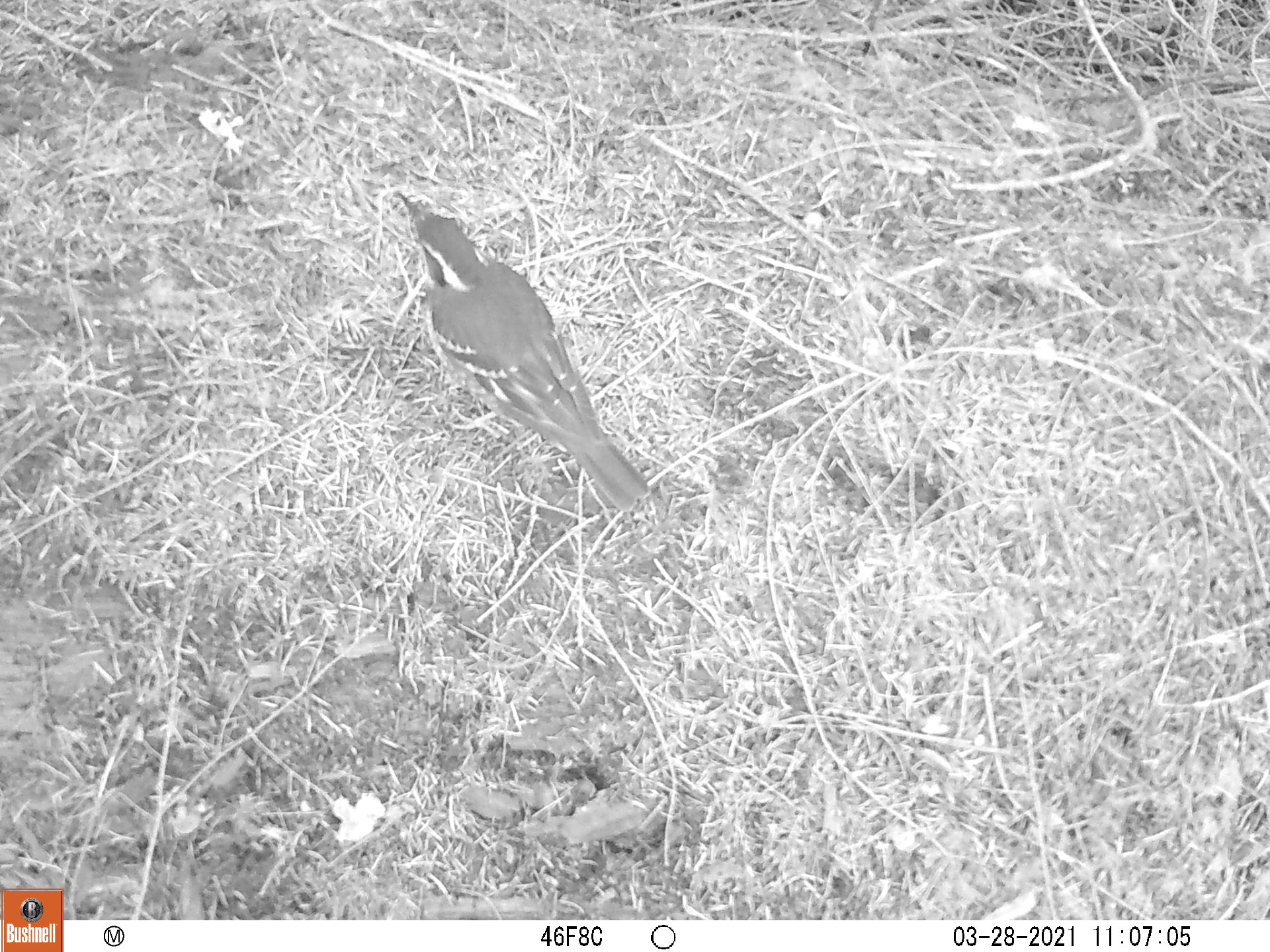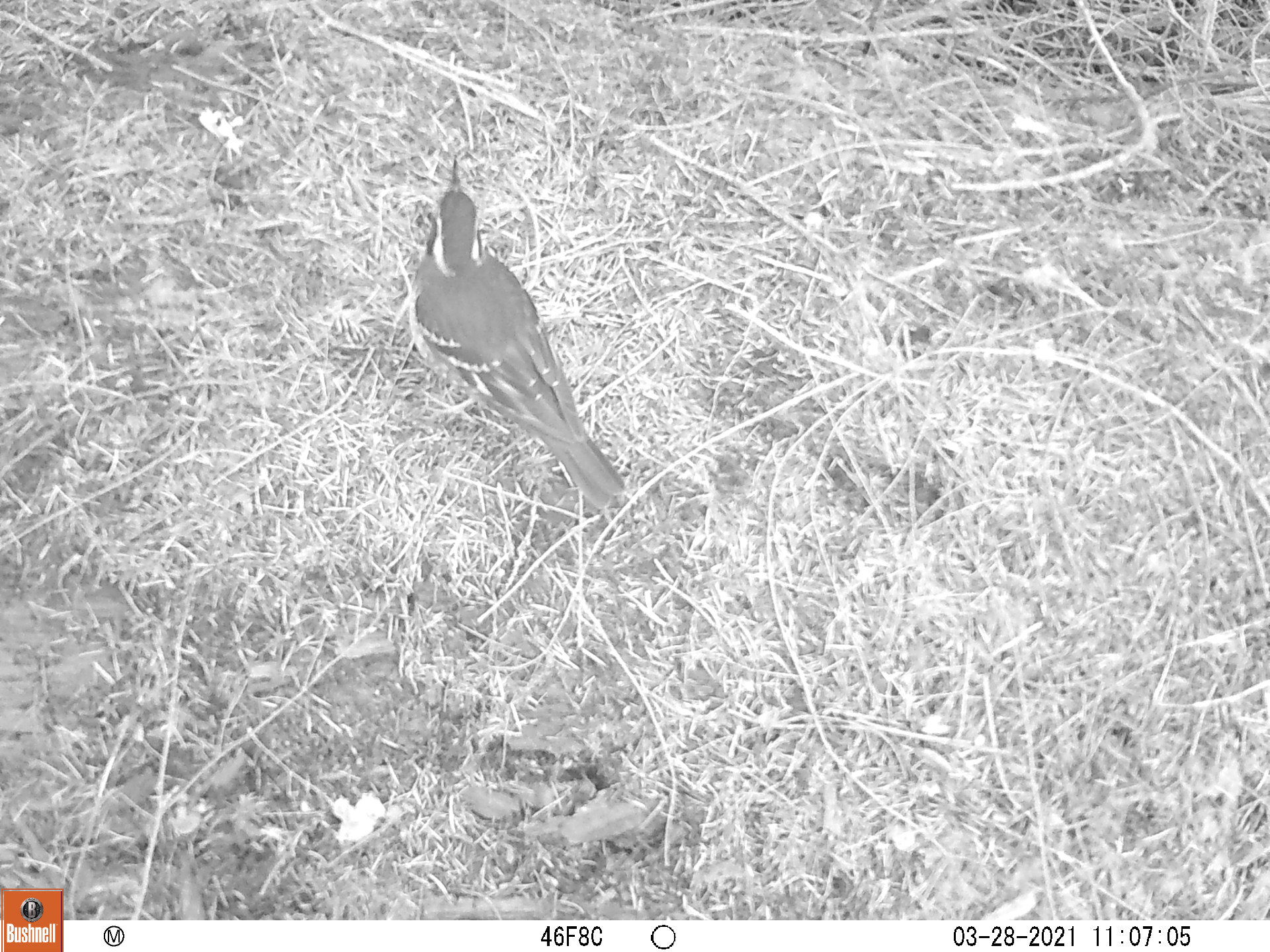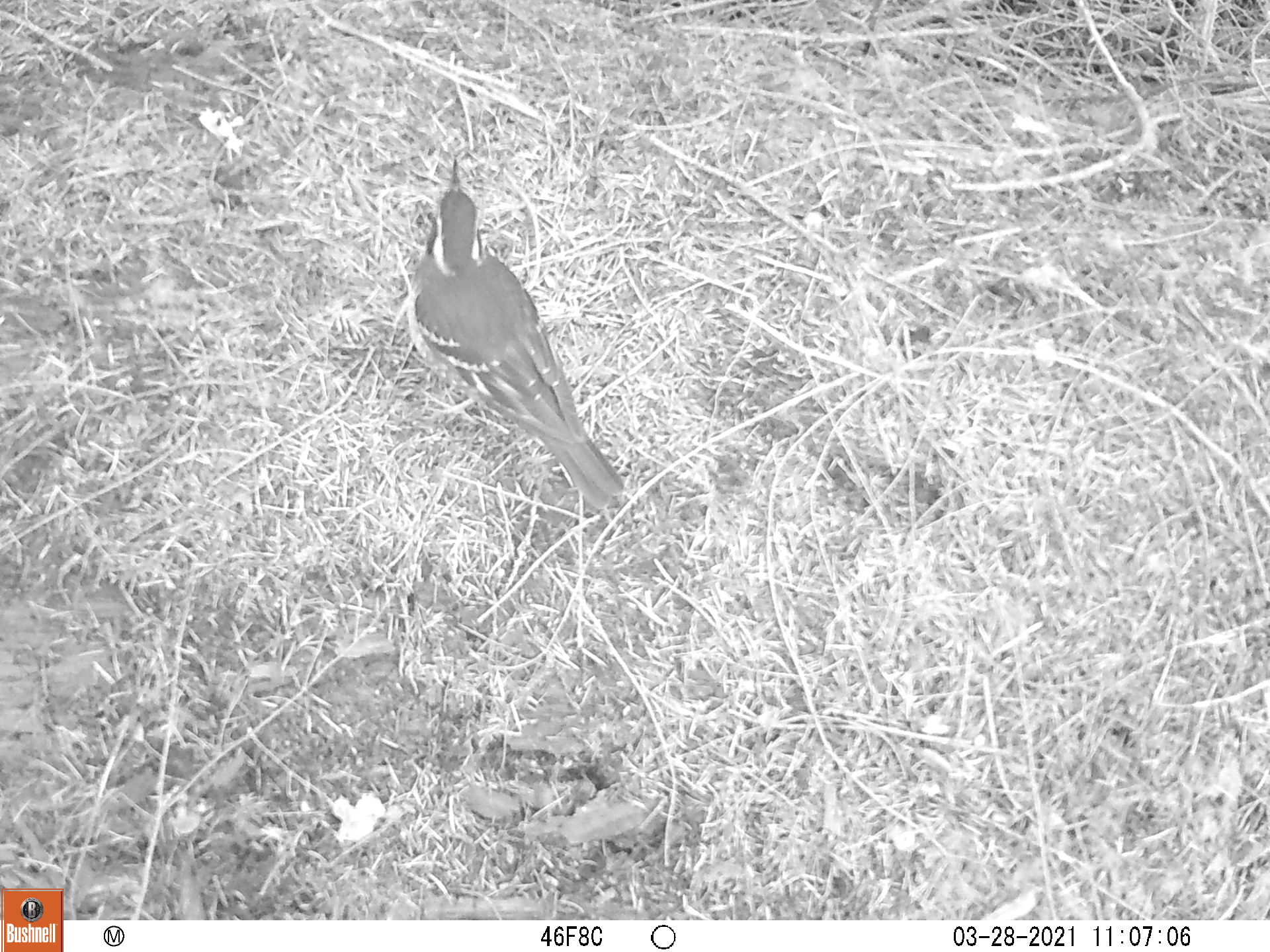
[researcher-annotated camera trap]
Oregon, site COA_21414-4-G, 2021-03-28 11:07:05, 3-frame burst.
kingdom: Animalia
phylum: Chordata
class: Aves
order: Passeriformes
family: Turdidae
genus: Ixoreus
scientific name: Ixoreus naevius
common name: varied thrush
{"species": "varied thrush (Ixoreus naevius)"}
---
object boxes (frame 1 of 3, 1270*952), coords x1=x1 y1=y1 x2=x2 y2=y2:
varied thrush: x1=381 y1=159 x2=684 y2=512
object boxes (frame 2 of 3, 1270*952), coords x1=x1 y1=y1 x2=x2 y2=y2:
varied thrush: x1=388 y1=136 x2=657 y2=532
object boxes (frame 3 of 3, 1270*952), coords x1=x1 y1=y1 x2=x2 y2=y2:
varied thrush: x1=396 y1=152 x2=640 y2=537